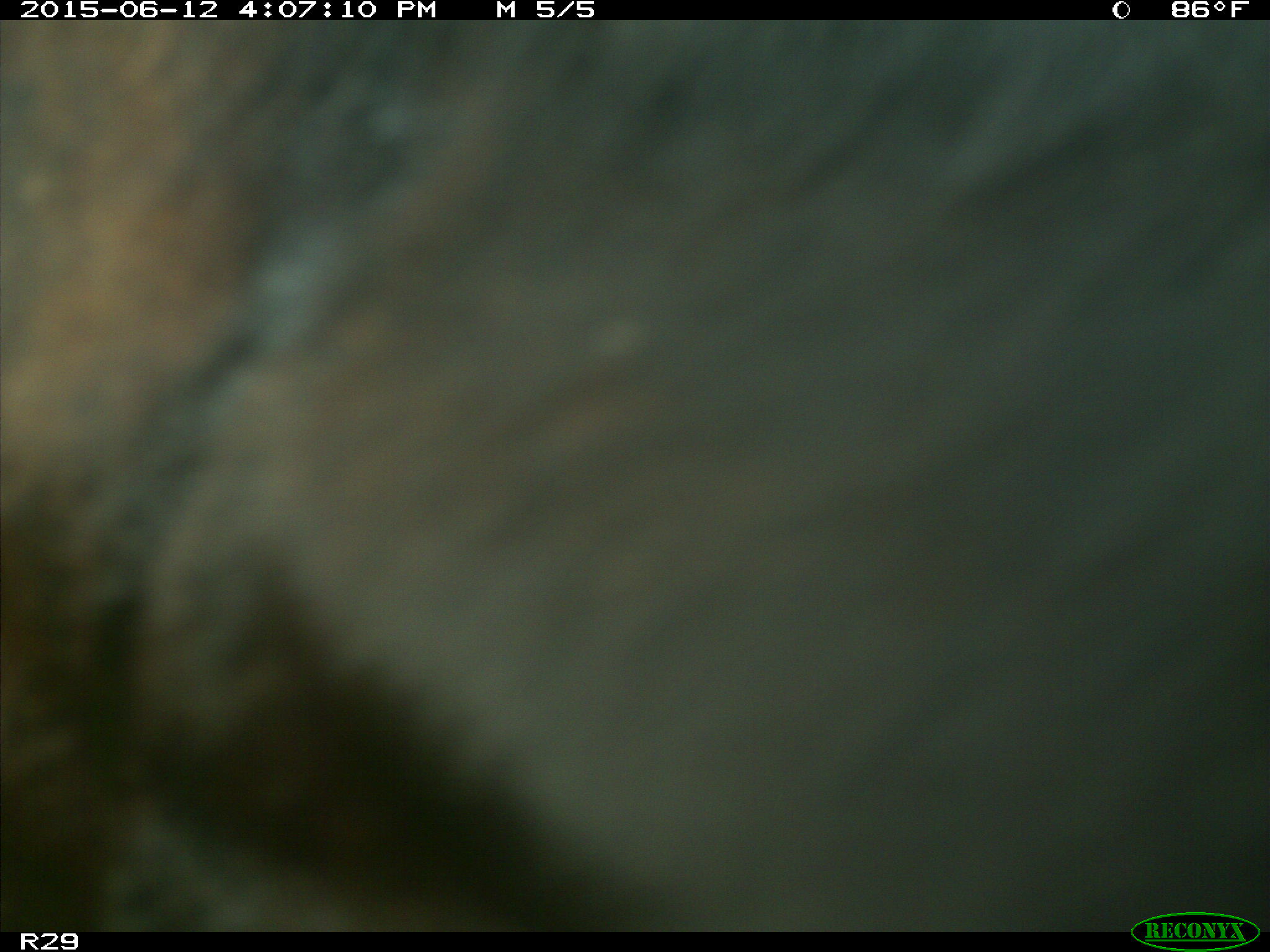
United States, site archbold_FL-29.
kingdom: Animalia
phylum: Chordata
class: Mammalia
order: Artiodactyla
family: Bovidae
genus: Bos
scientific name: Bos taurus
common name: domestic cow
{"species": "Bos taurus (domestic cow)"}